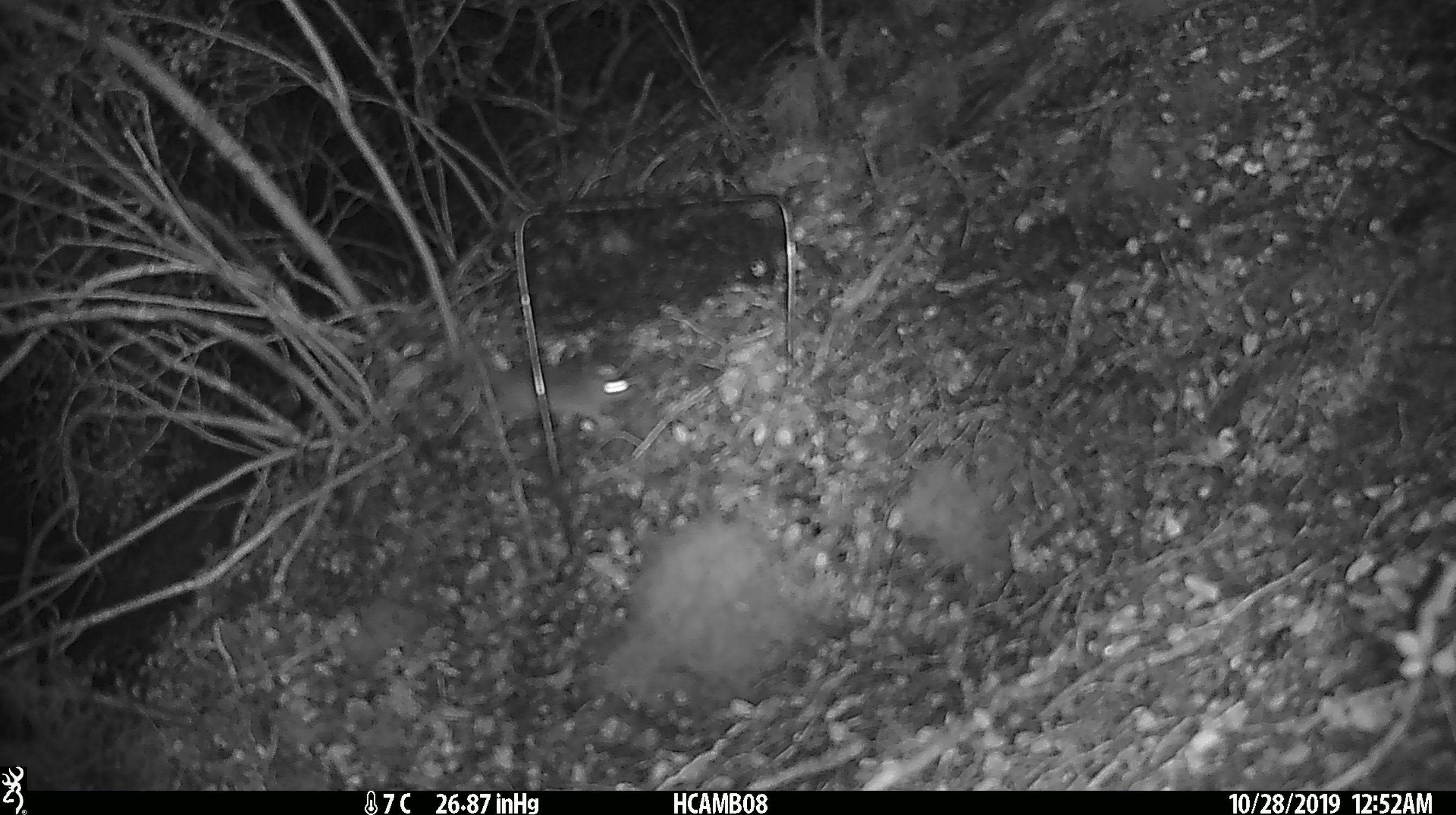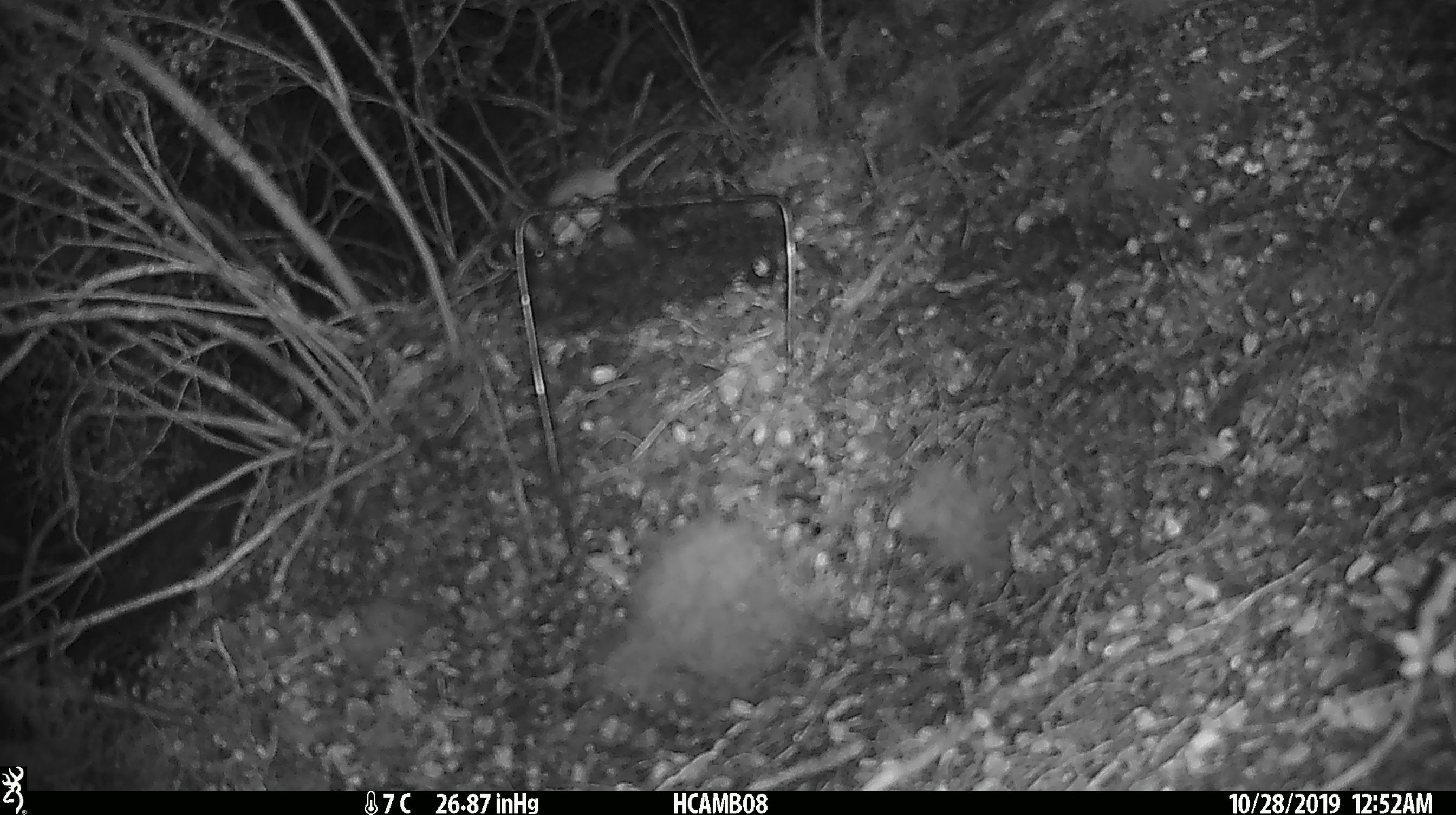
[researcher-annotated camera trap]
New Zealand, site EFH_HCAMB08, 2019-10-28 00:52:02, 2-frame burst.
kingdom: Animalia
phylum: Chordata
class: Mammalia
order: Rodentia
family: Muridae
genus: Mus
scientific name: Mus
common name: mouse